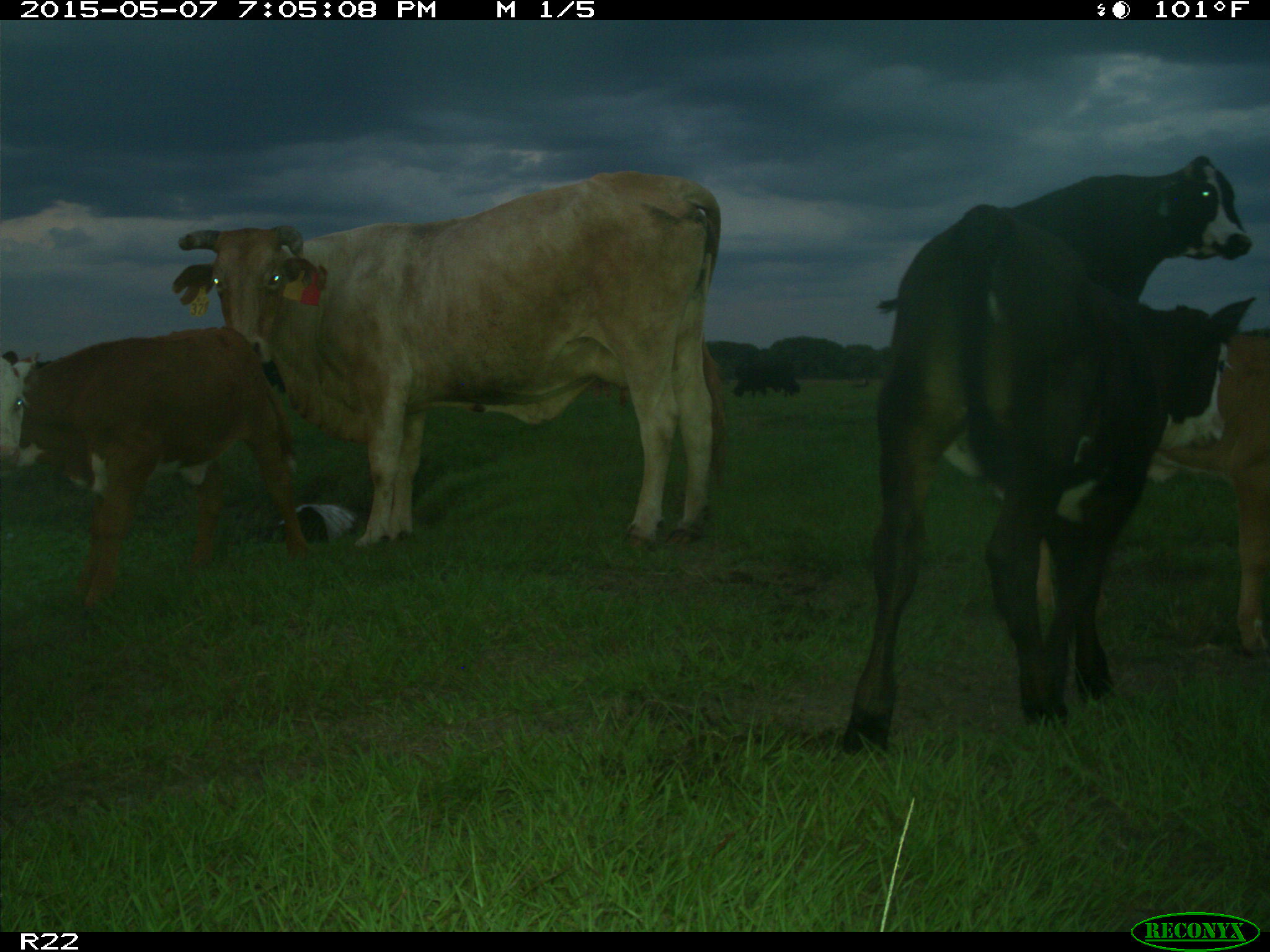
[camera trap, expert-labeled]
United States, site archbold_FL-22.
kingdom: Animalia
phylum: Chordata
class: Mammalia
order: Artiodactyla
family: Bovidae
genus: Bos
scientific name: Bos taurus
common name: domestic cow